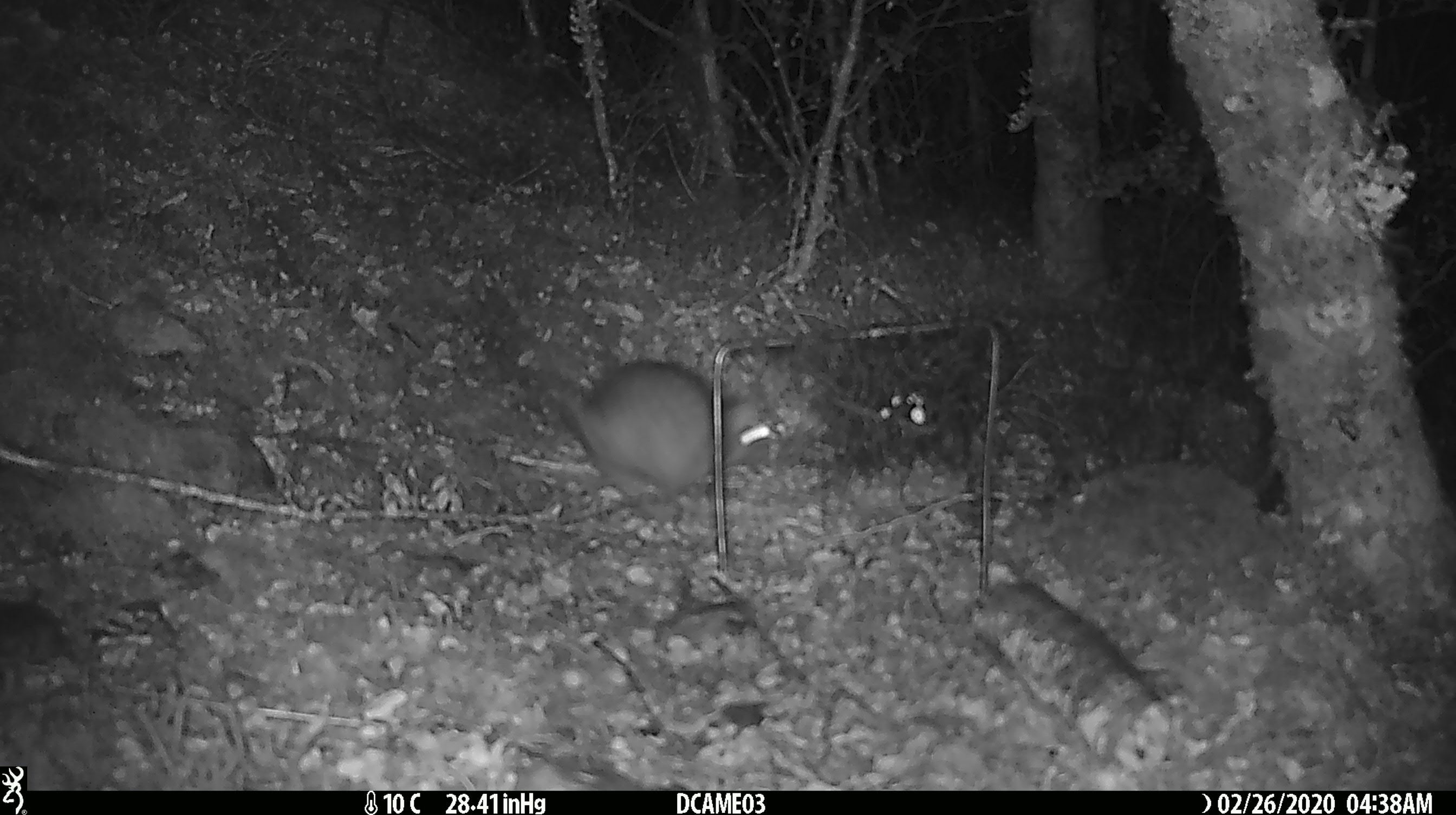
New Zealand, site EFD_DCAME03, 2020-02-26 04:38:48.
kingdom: Animalia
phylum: Chordata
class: Mammalia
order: Rodentia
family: Muridae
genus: Rattus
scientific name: Rattus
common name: rat